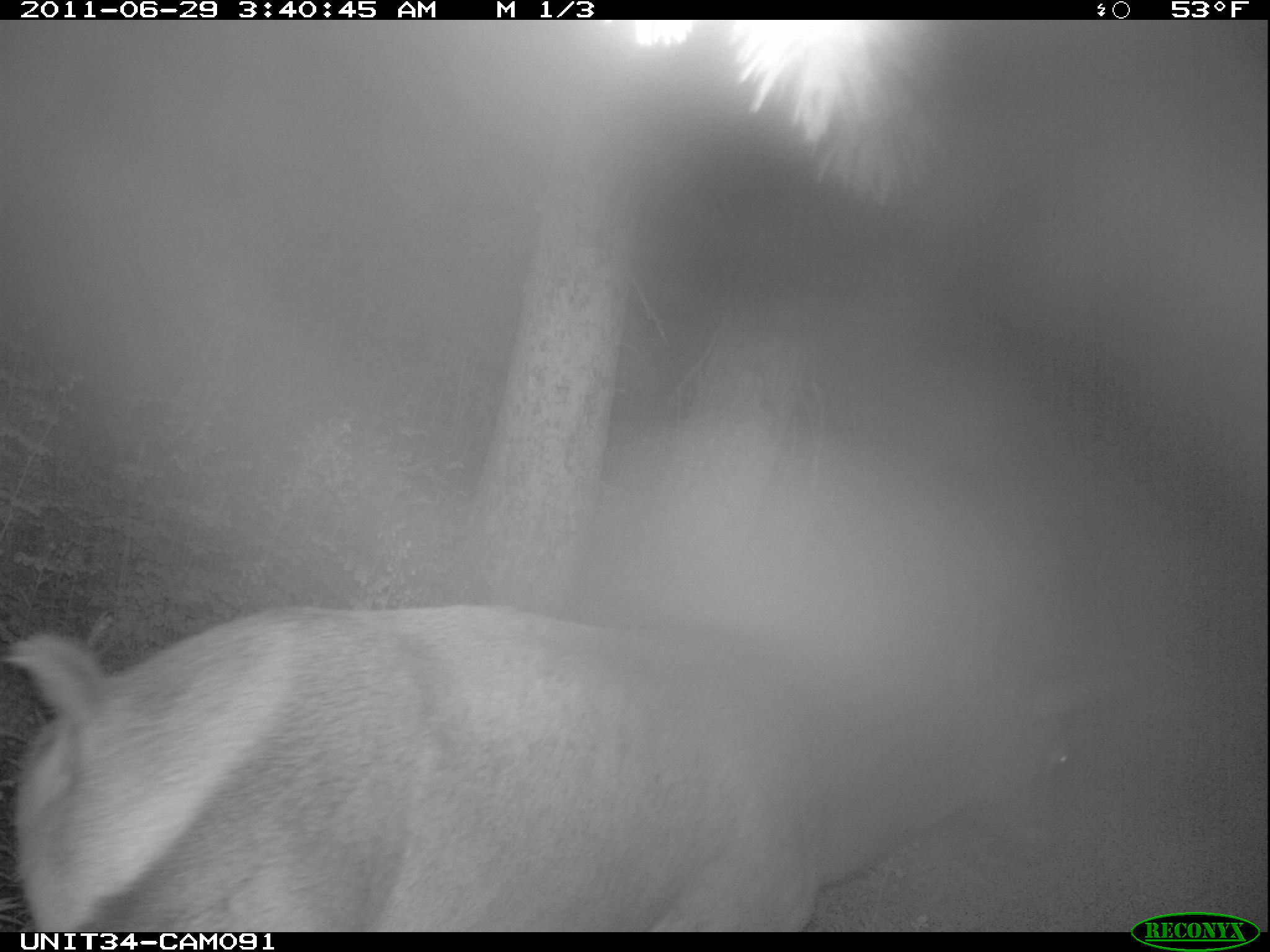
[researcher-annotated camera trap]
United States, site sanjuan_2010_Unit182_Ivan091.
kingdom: Animalia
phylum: Chordata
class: Mammalia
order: Artiodactyla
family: Cervidae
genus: Cervus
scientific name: Cervus elaphus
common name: red deer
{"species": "Cervus elaphus (red deer)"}